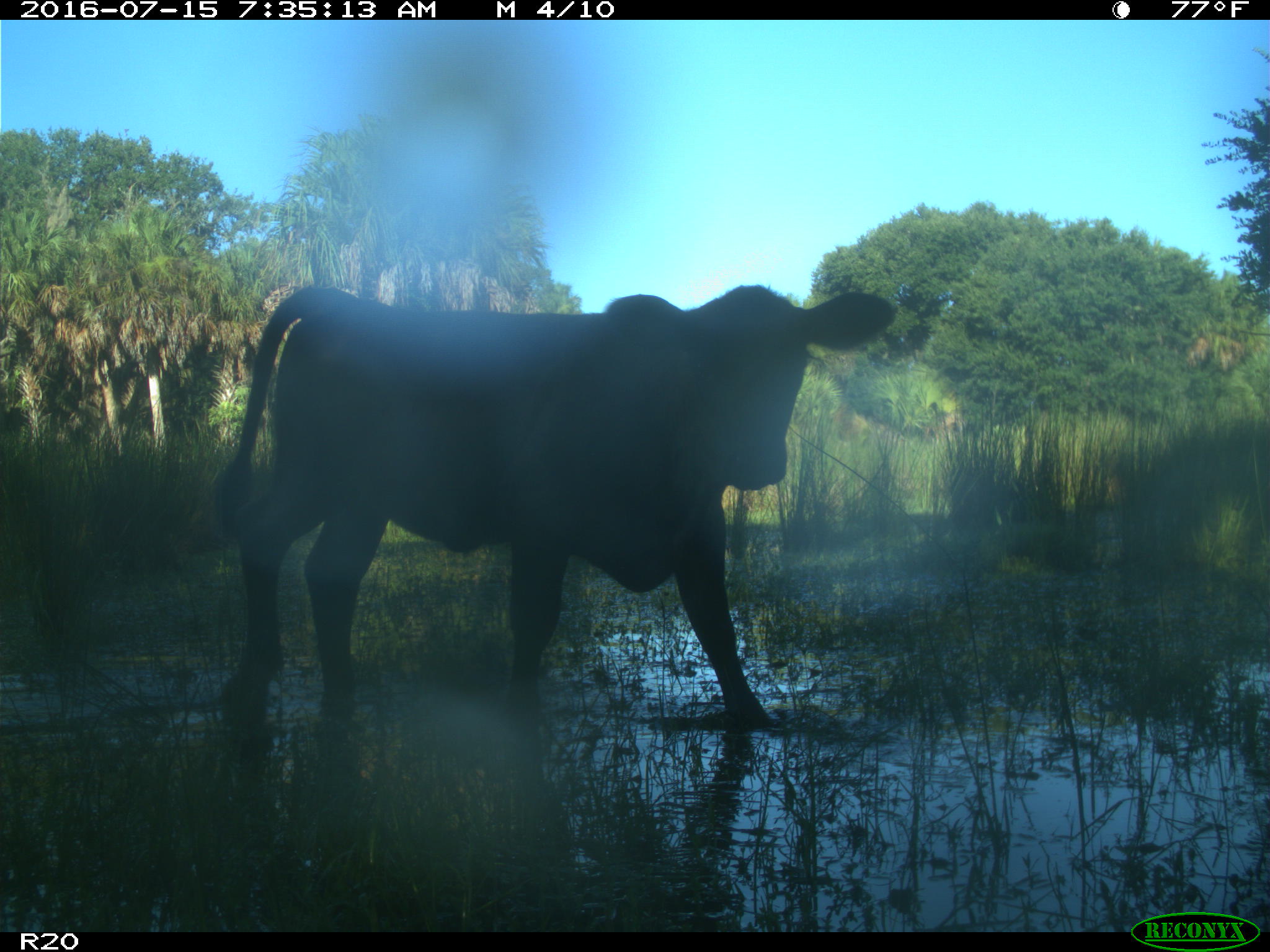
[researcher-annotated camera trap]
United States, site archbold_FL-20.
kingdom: Animalia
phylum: Chordata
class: Mammalia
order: Artiodactyla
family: Bovidae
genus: Bos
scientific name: Bos taurus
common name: domestic cow